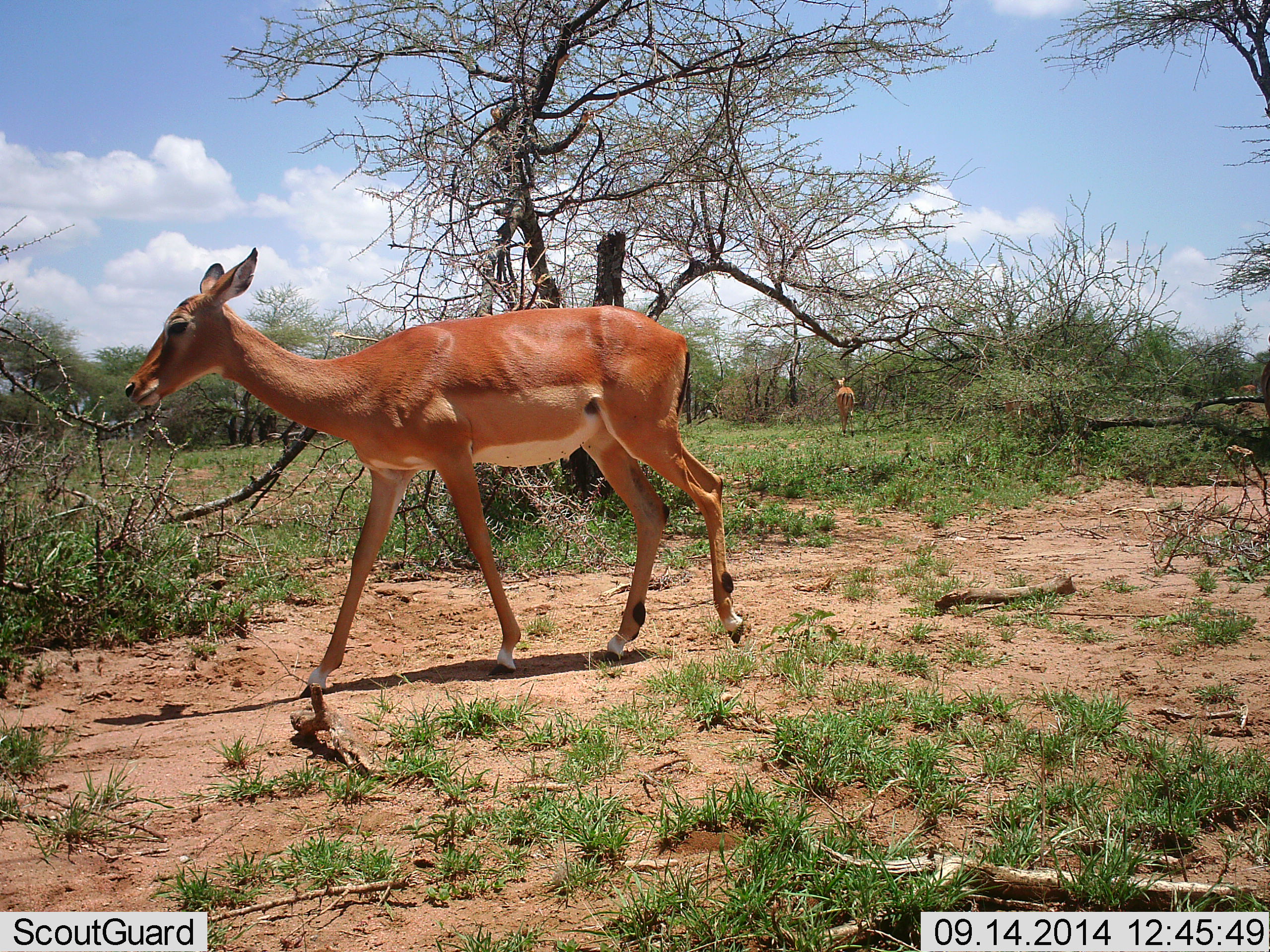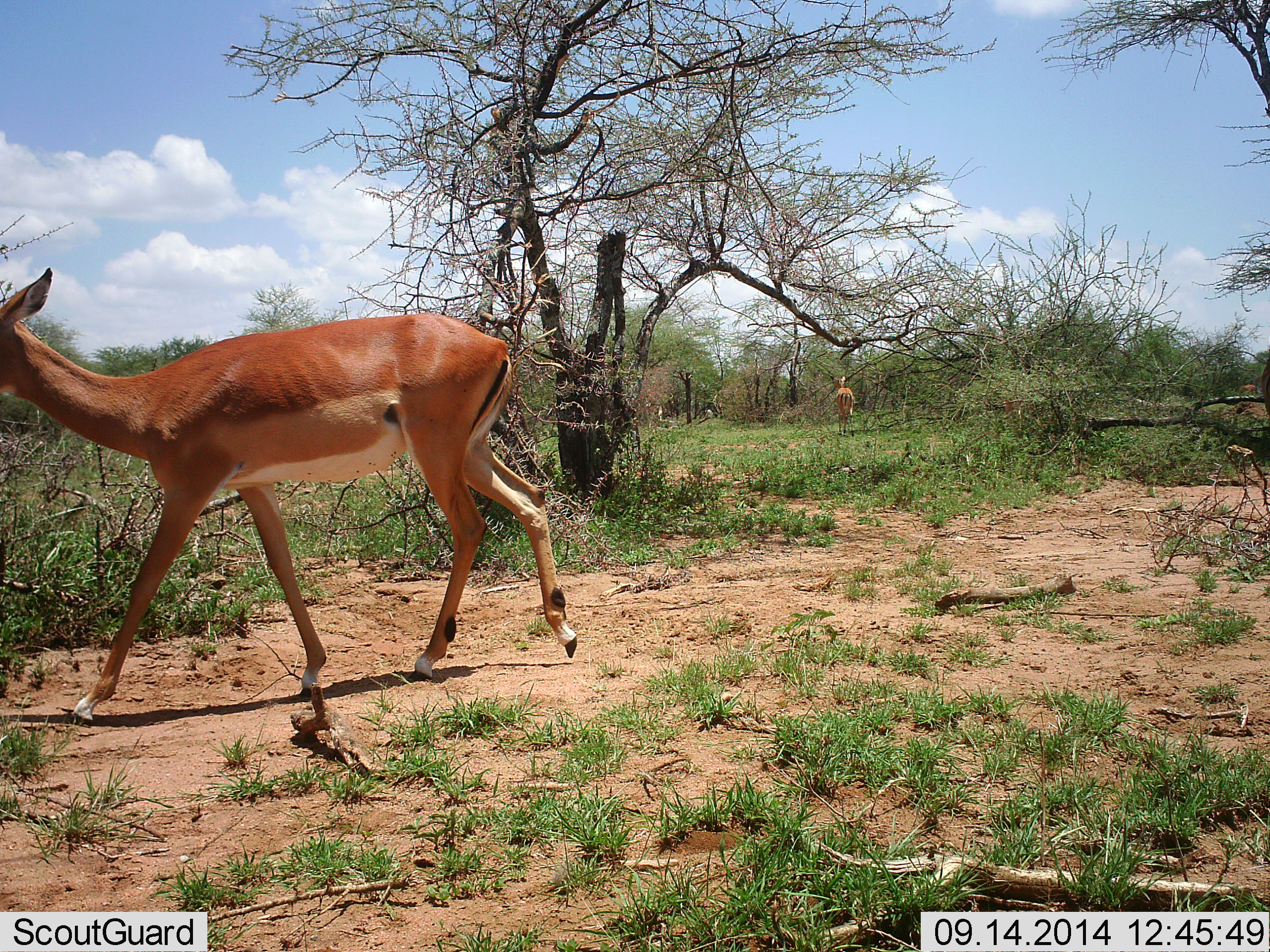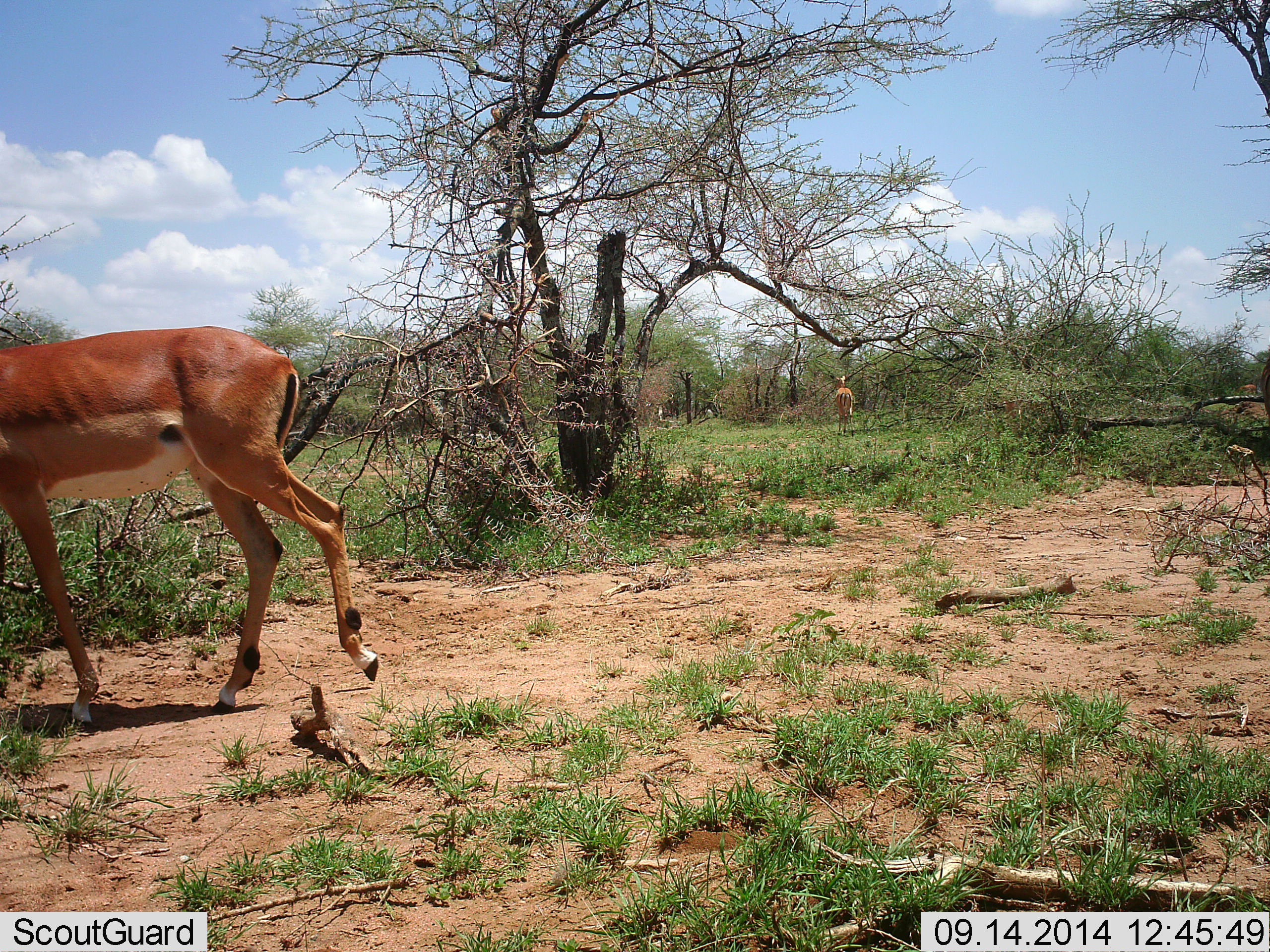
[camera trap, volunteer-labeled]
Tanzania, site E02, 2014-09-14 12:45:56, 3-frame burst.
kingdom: Animalia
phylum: Chordata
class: Mammalia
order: Artiodactyla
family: Bovidae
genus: Aepyceros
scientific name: Aepyceros melampus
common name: impala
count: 2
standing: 70%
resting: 0%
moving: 100%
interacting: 0%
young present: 0%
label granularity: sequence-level